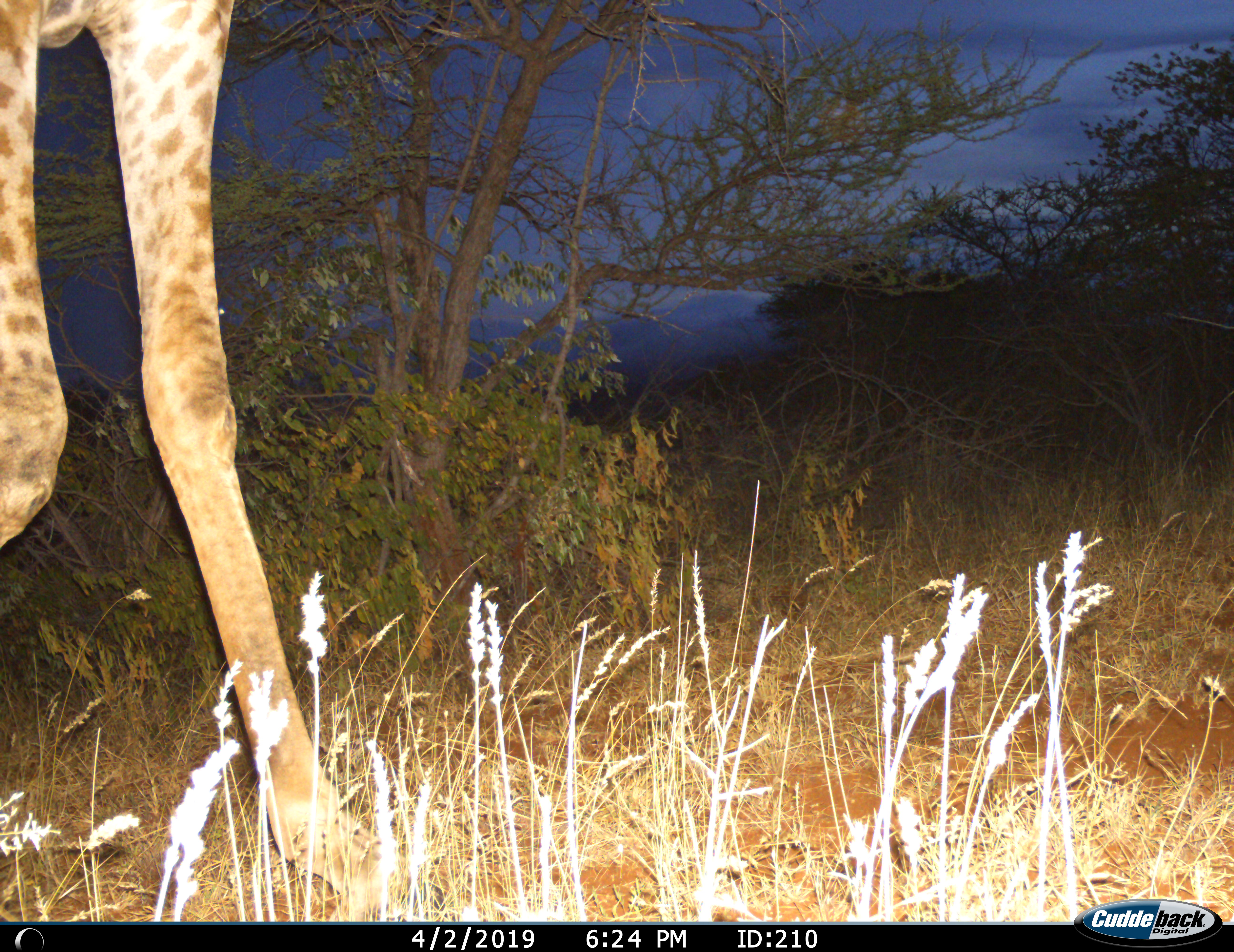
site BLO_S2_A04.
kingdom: Animalia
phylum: Chordata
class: Mammalia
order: Artiodactyla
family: Giraffidae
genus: Giraffa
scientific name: Giraffa camelopardalis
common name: giraffe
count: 1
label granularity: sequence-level